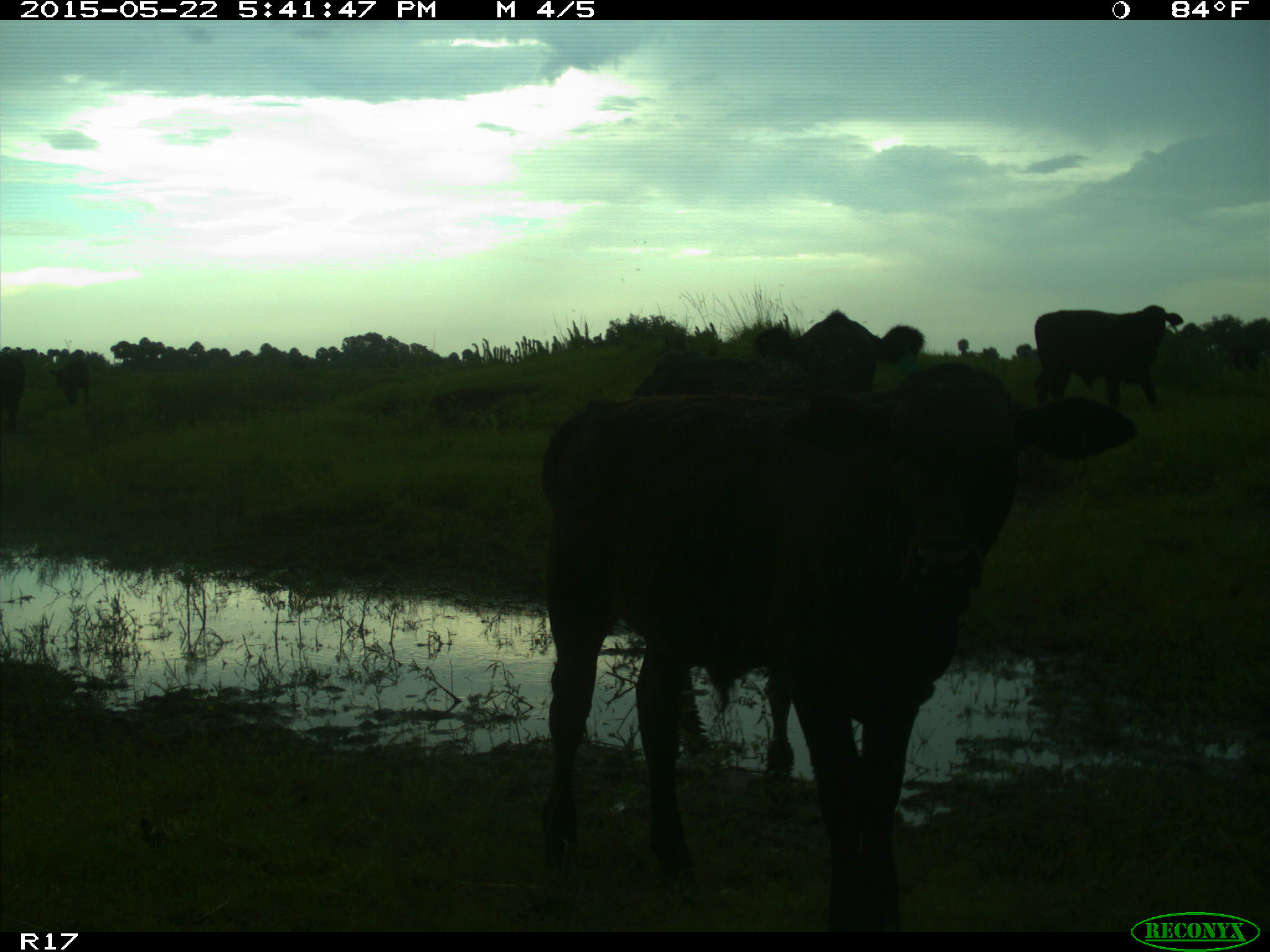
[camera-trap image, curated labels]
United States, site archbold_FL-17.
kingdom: Animalia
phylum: Chordata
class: Mammalia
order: Artiodactyla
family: Bovidae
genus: Bos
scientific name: Bos taurus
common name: domestic cow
Bos taurus (domestic cow).